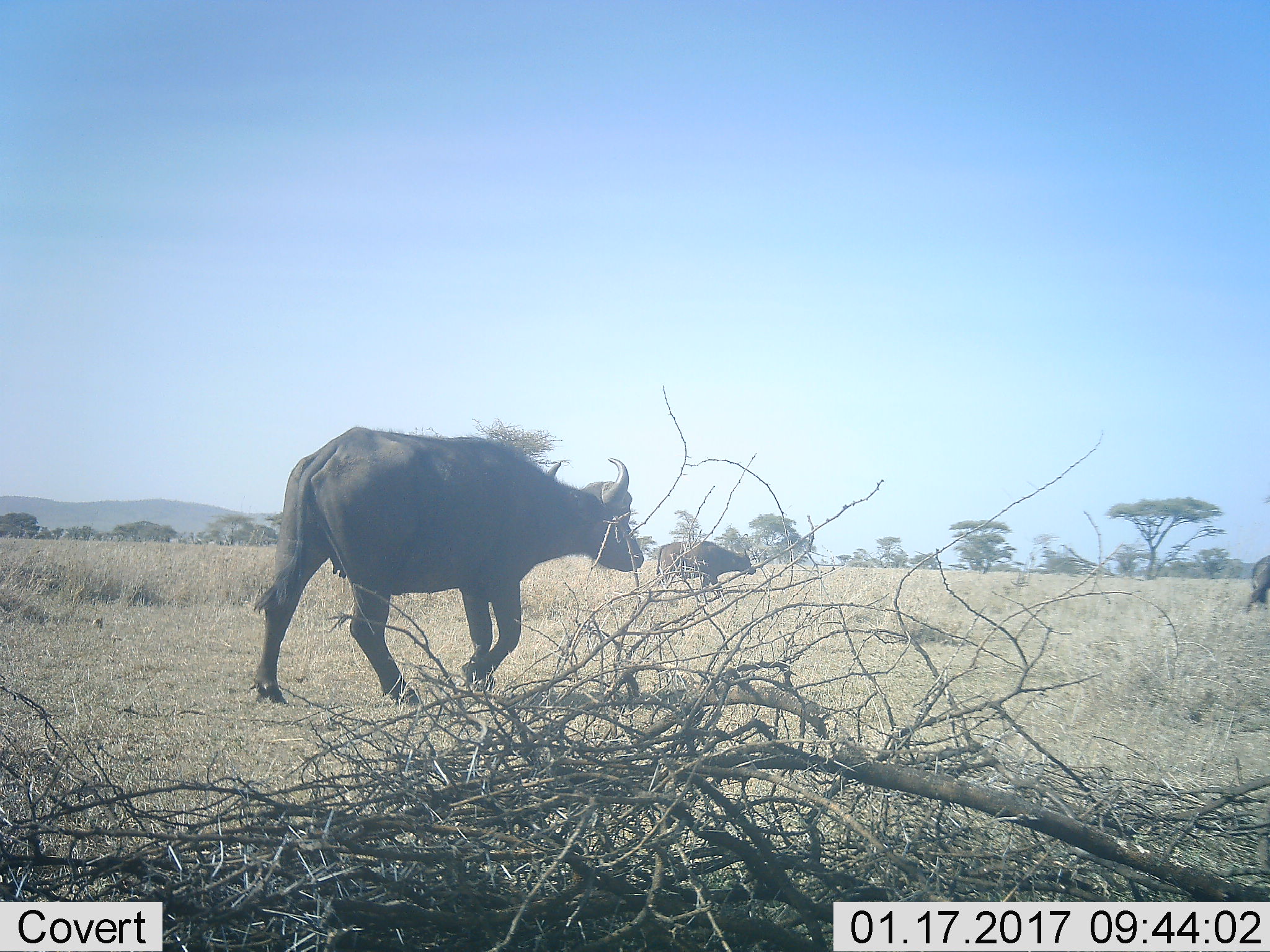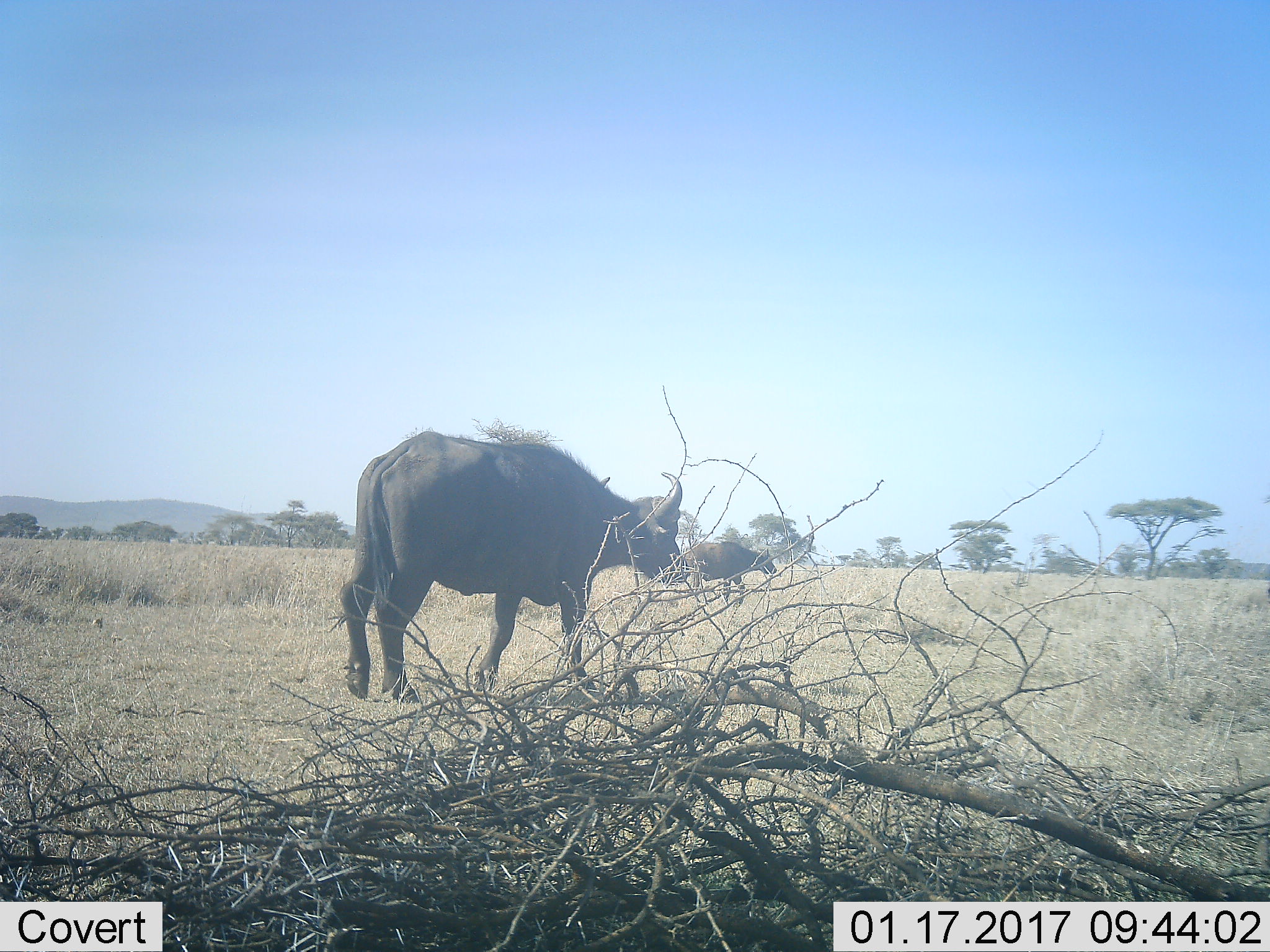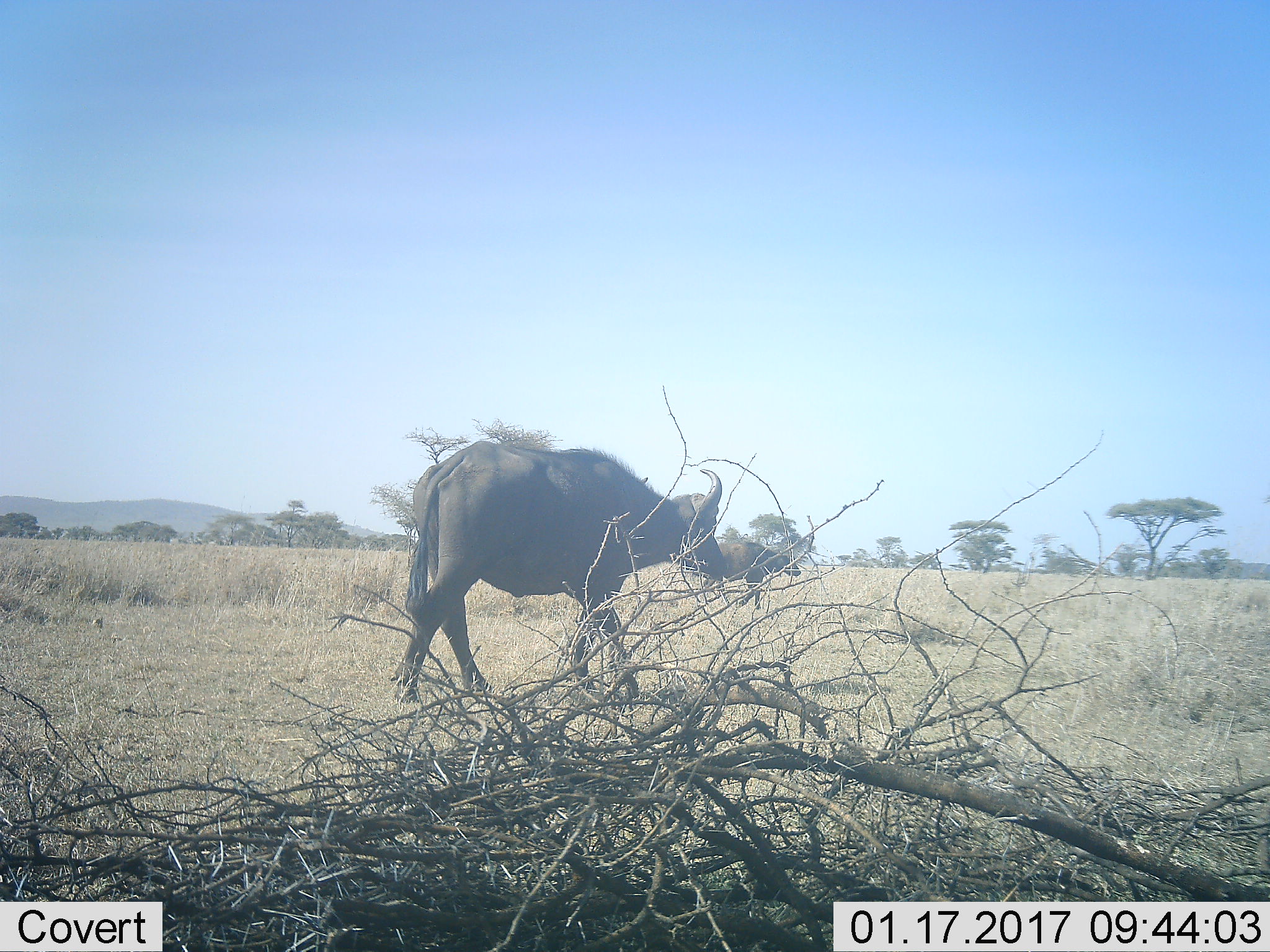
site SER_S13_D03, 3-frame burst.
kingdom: Animalia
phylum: Chordata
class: Mammalia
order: Artiodactyla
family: Bovidae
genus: Syncerus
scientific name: Syncerus caffer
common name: african buffalo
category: buffalo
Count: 3.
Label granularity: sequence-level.